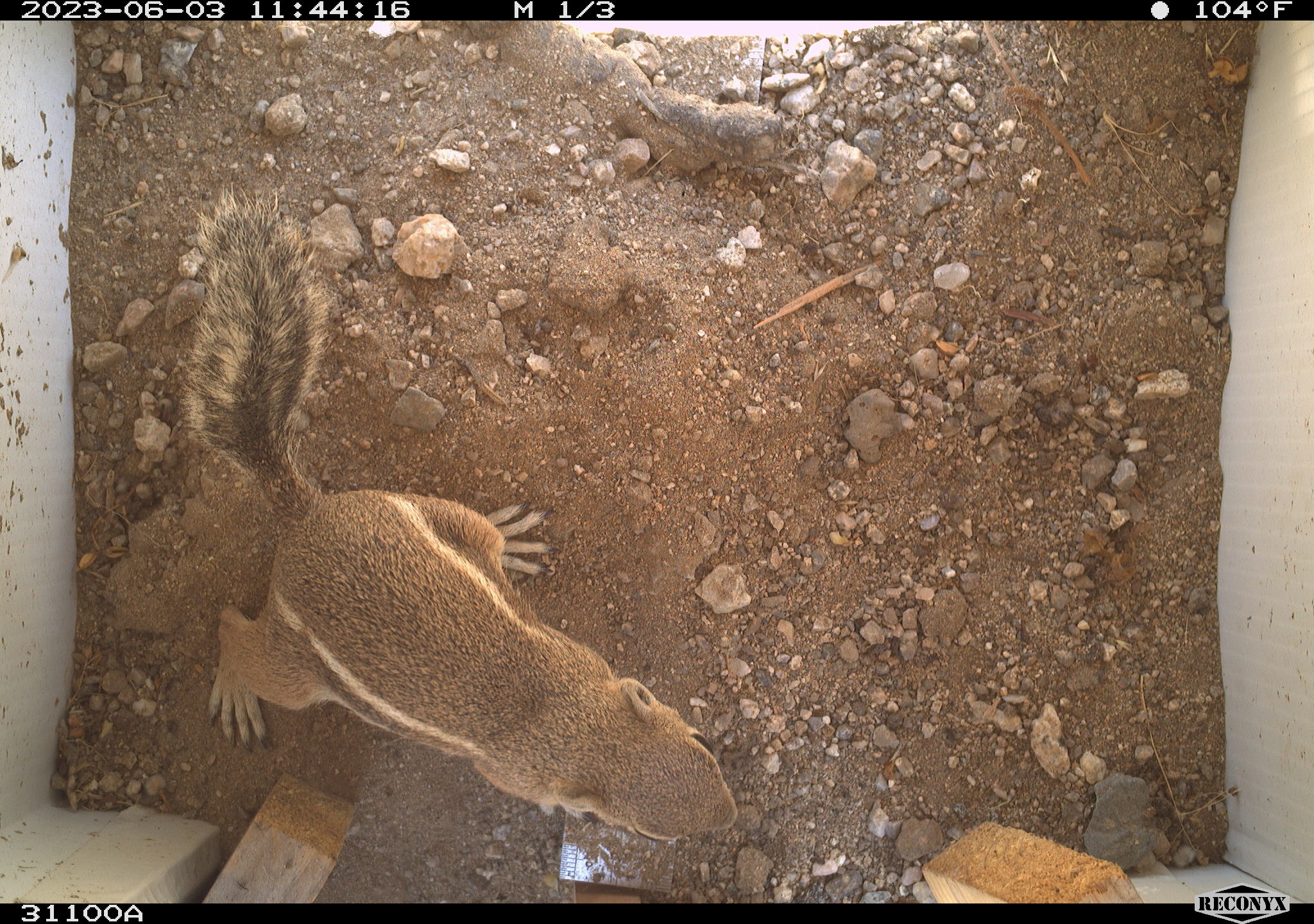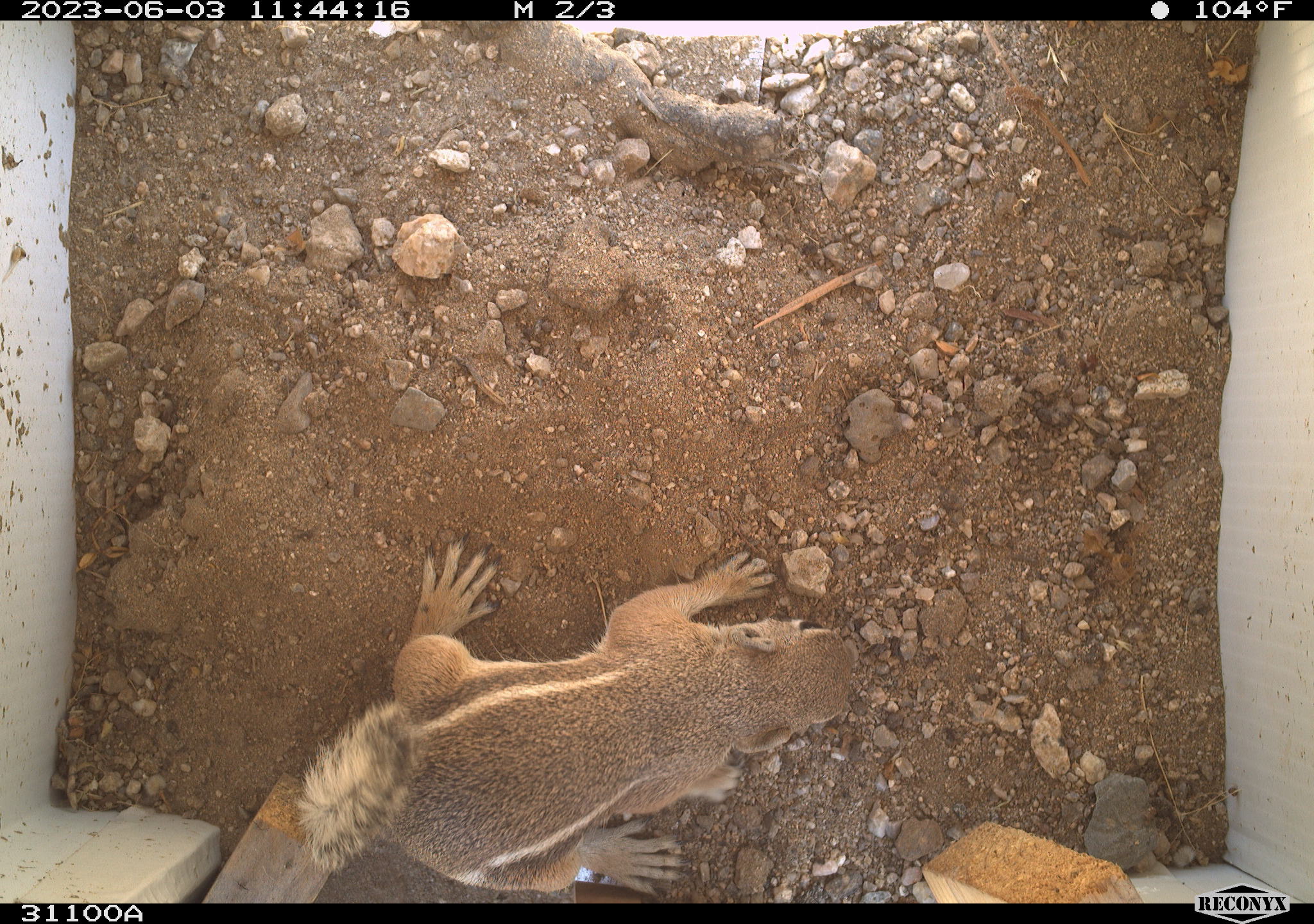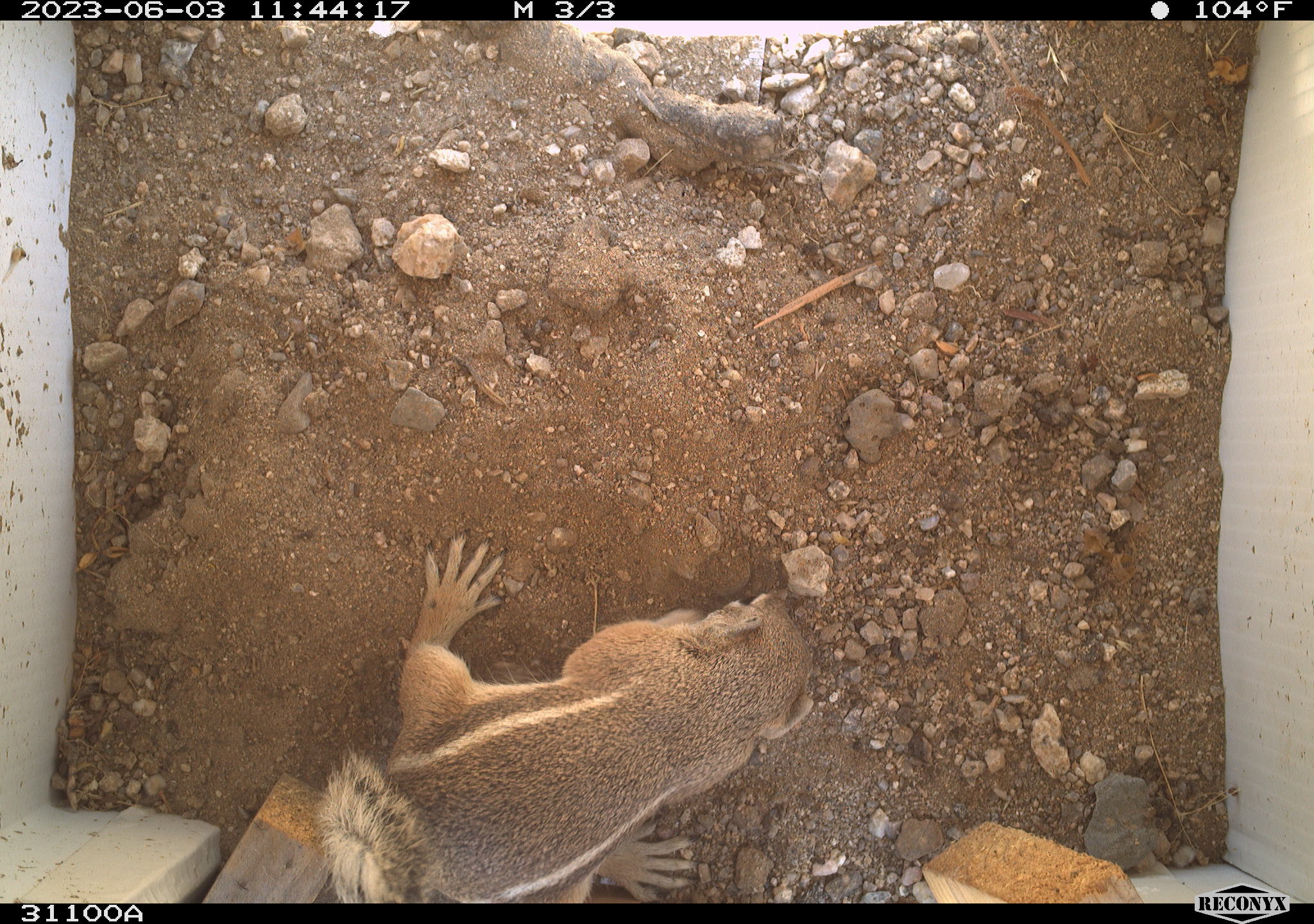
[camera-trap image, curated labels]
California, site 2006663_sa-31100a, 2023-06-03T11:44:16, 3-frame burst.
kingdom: Animalia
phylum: Chordata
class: Mammalia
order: Rodentia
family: Sciuridae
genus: Ammospermophilus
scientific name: Ammospermophilus leucurus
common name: white-tailed antelope squirrel